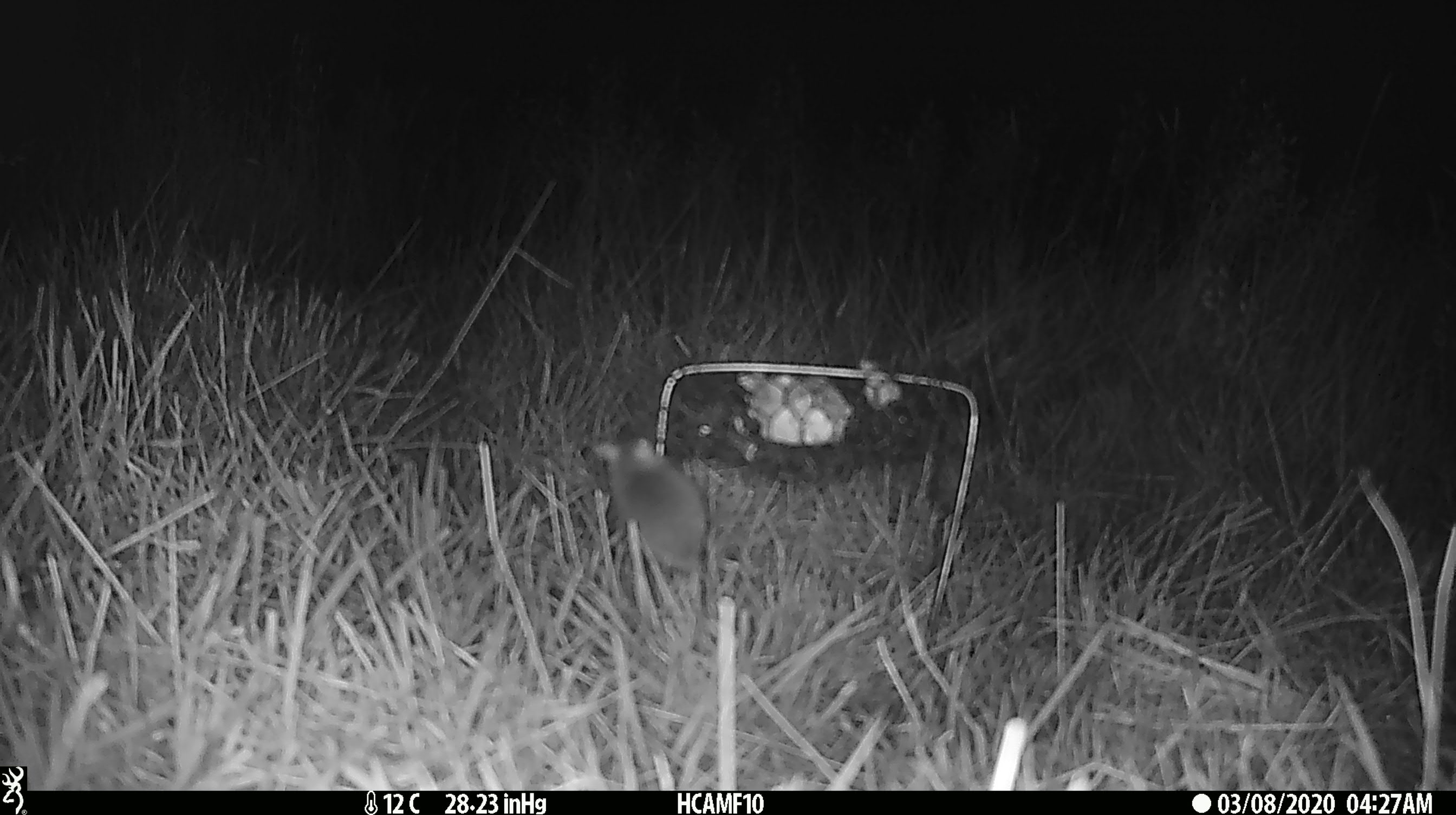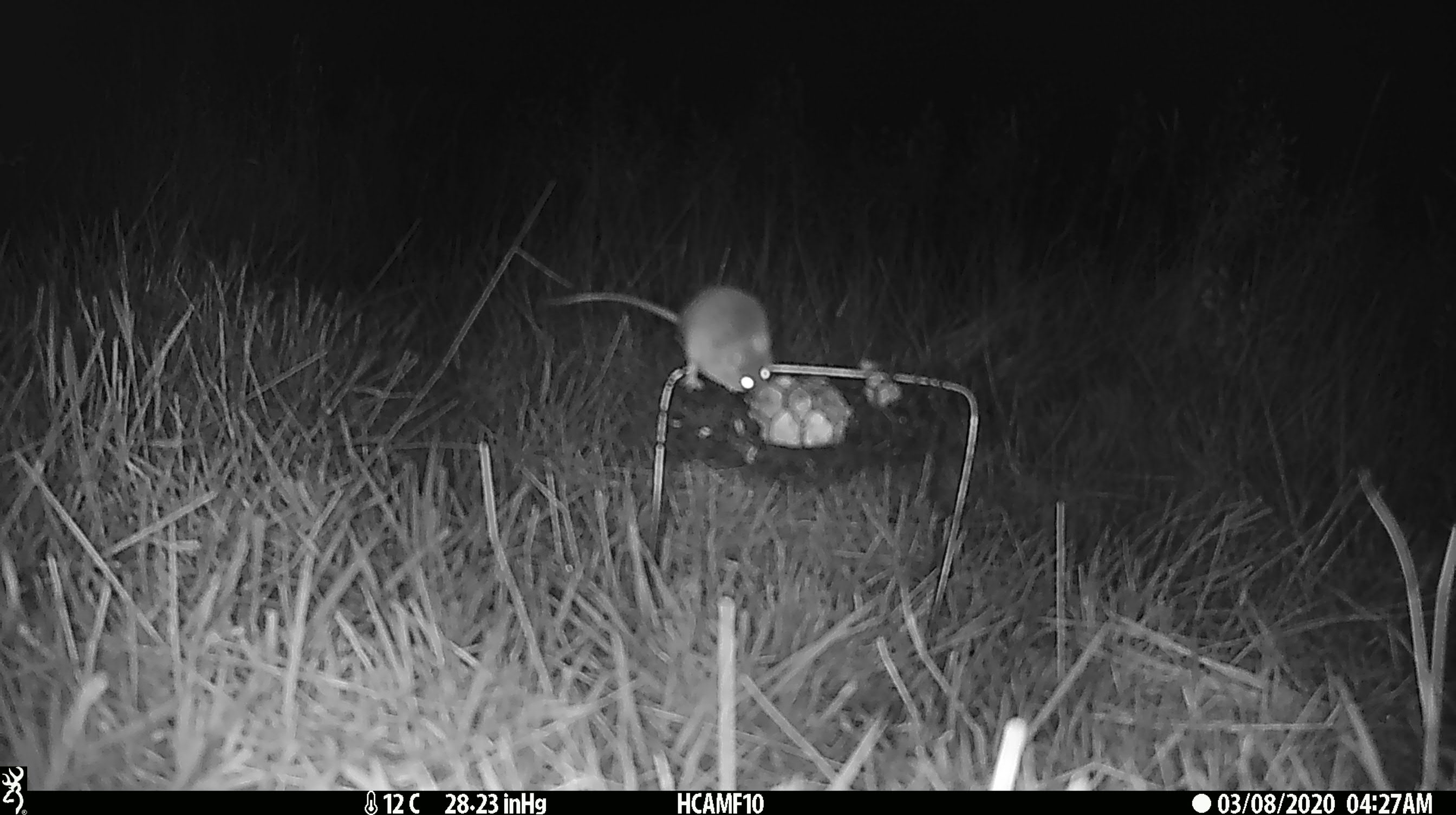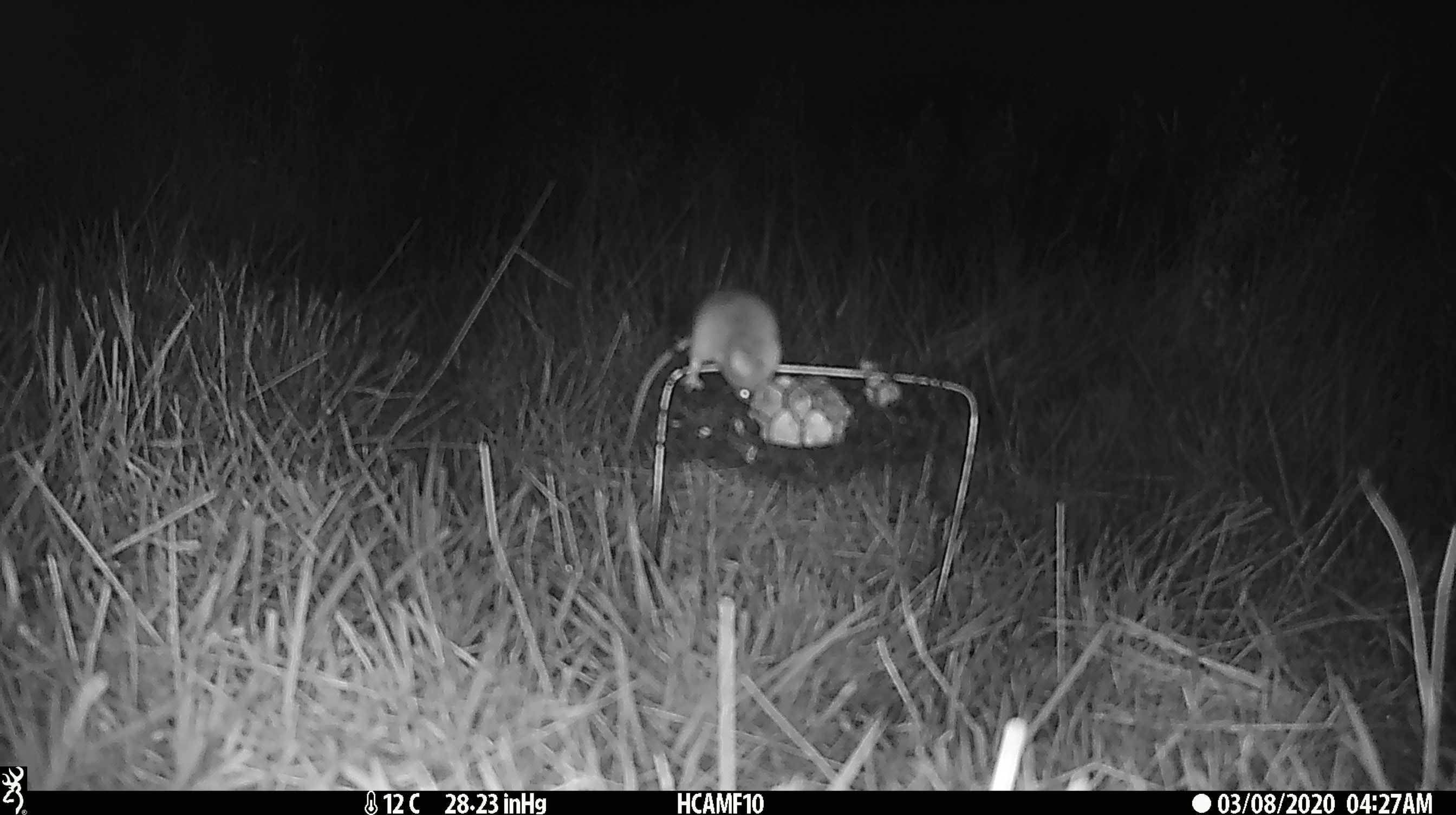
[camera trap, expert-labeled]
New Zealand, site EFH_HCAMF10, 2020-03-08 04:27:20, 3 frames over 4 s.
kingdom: Animalia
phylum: Chordata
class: Mammalia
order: Rodentia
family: Muridae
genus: Mus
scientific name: Mus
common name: mouse